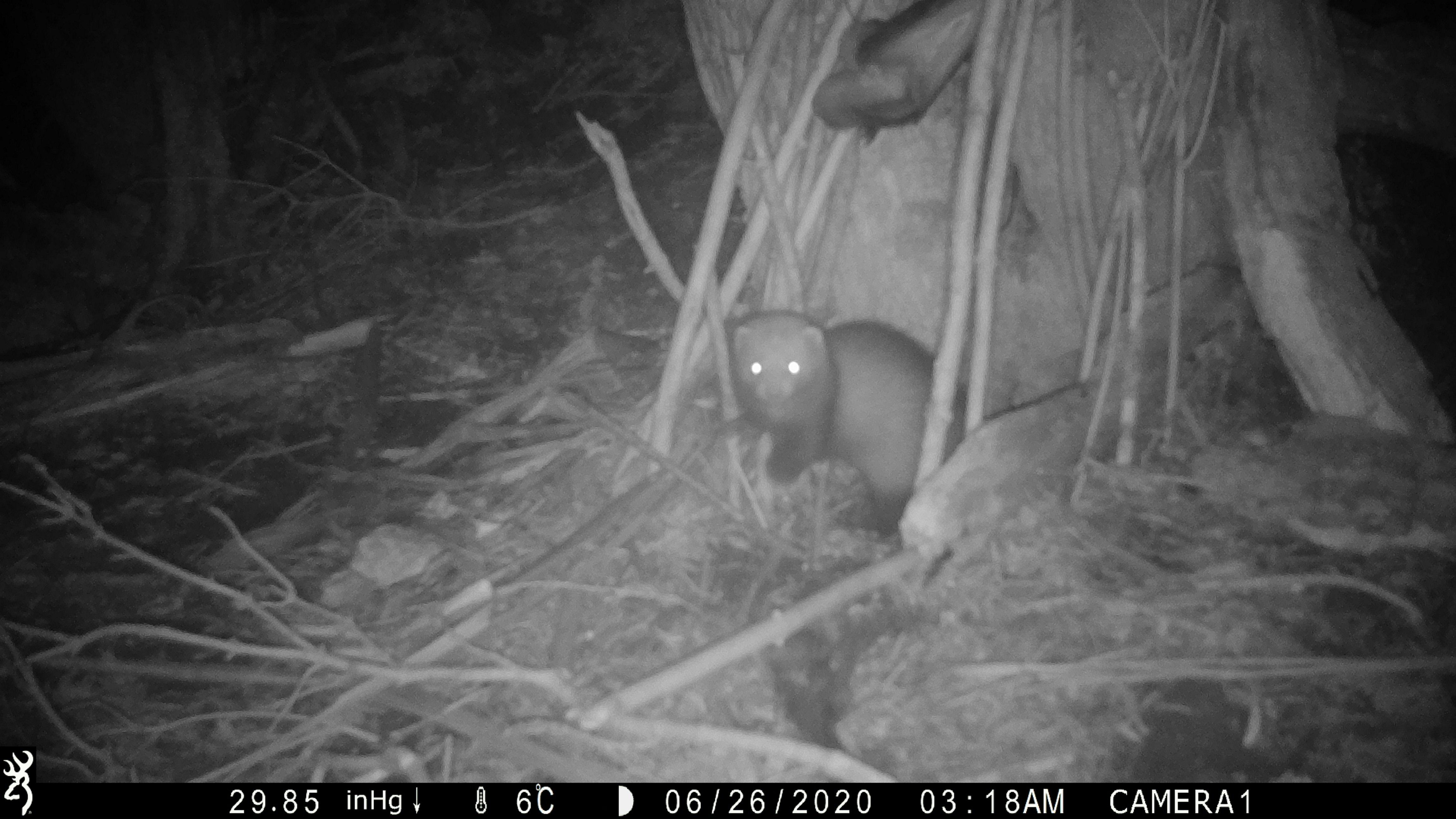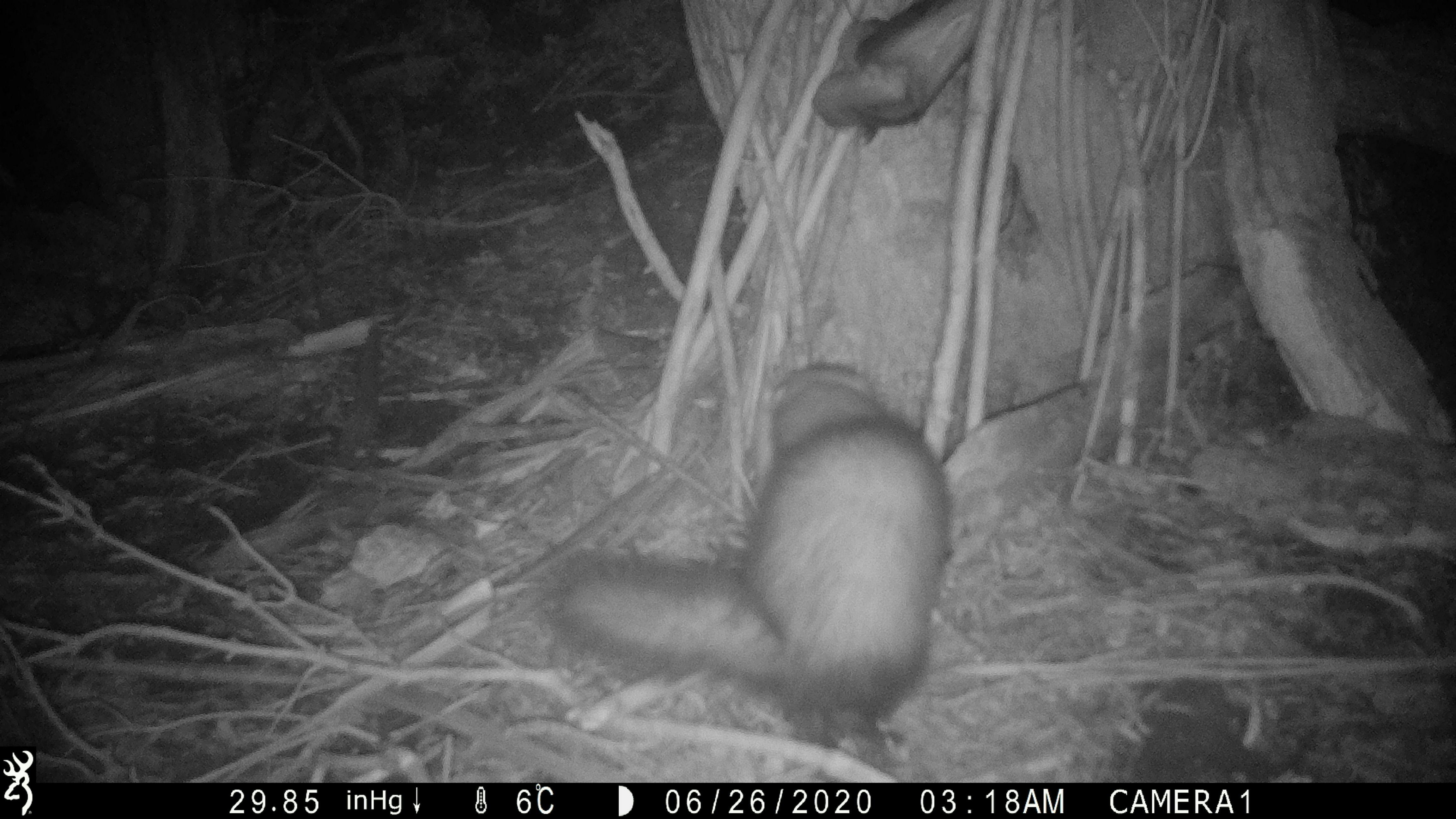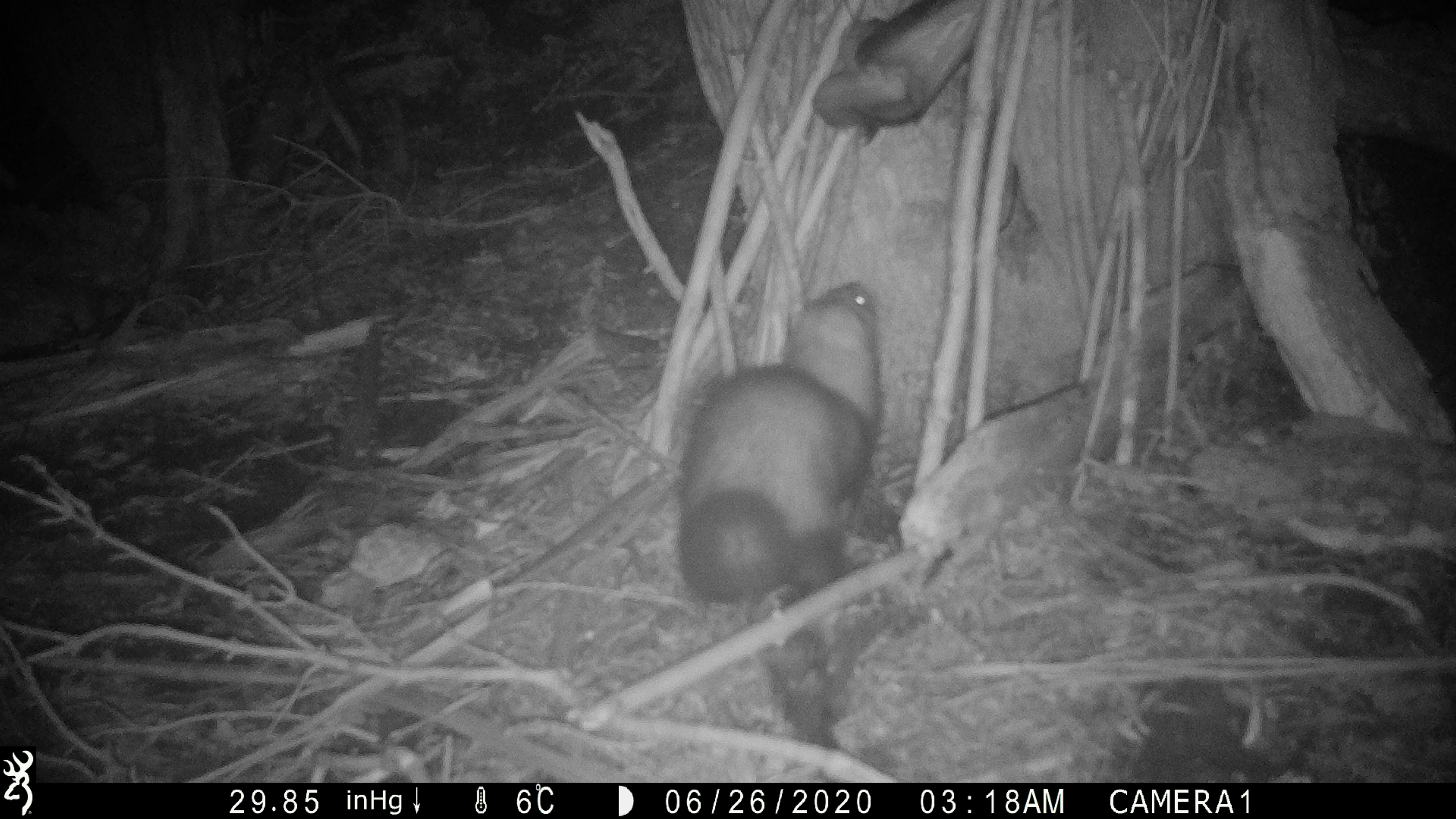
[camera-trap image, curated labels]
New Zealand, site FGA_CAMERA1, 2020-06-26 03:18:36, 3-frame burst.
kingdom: Animalia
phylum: Chordata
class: Mammalia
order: Carnivora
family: Mustelidae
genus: Mustela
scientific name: Mustela furo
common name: ferret